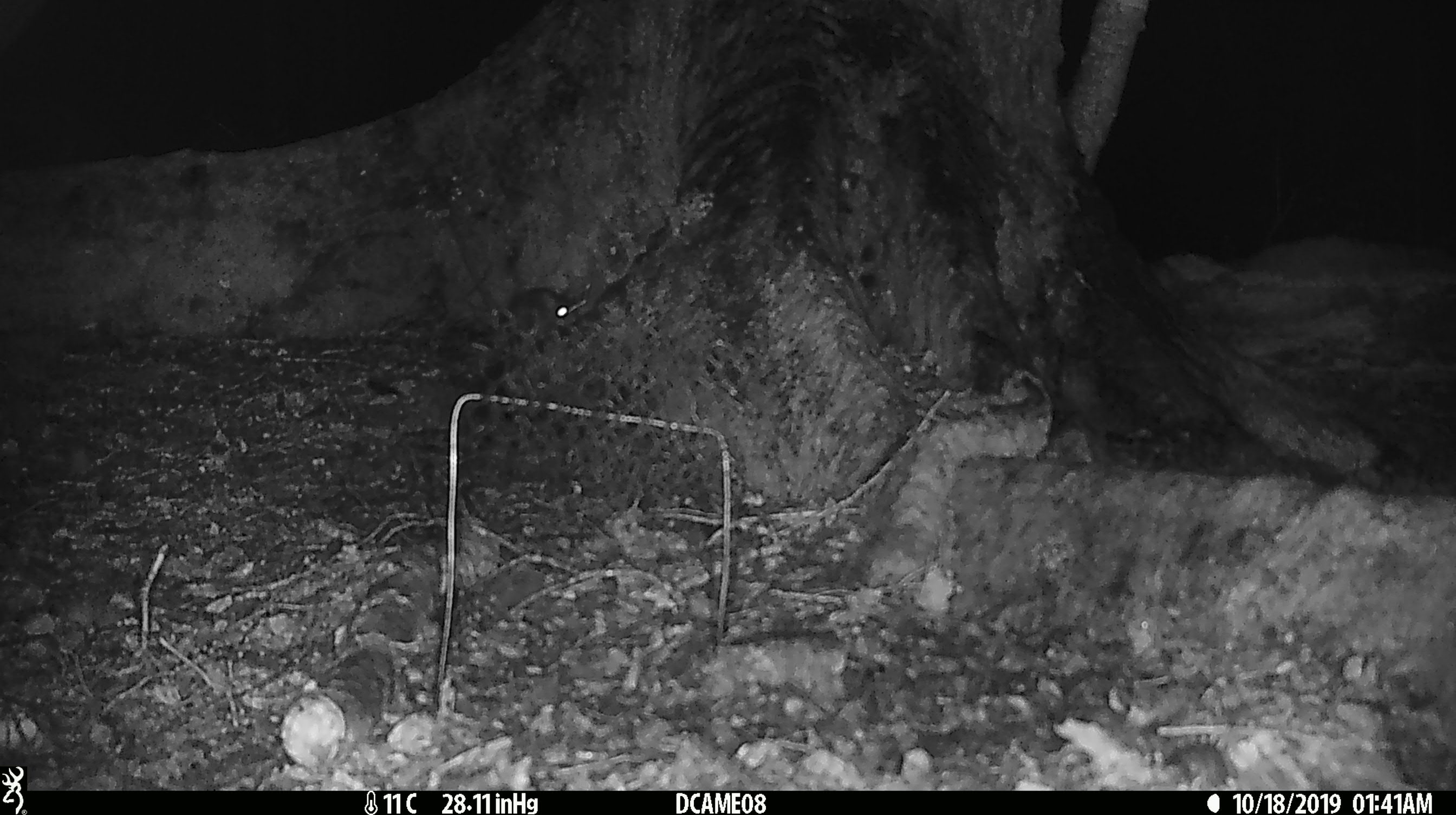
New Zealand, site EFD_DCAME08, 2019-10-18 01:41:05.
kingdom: Animalia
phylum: Chordata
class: Mammalia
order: Rodentia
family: Muridae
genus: Mus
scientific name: Mus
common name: mouse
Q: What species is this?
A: Mouse (Mus).